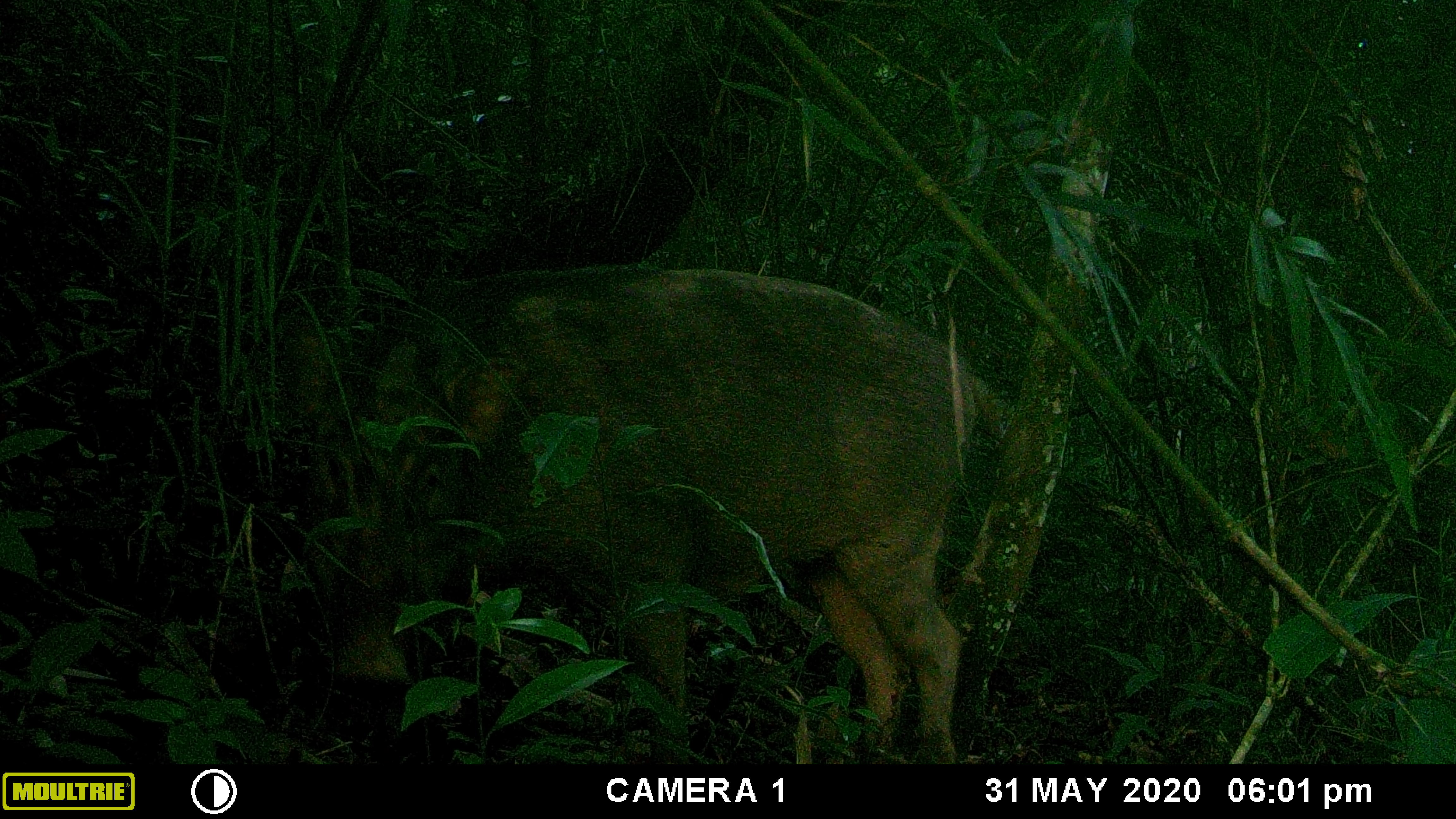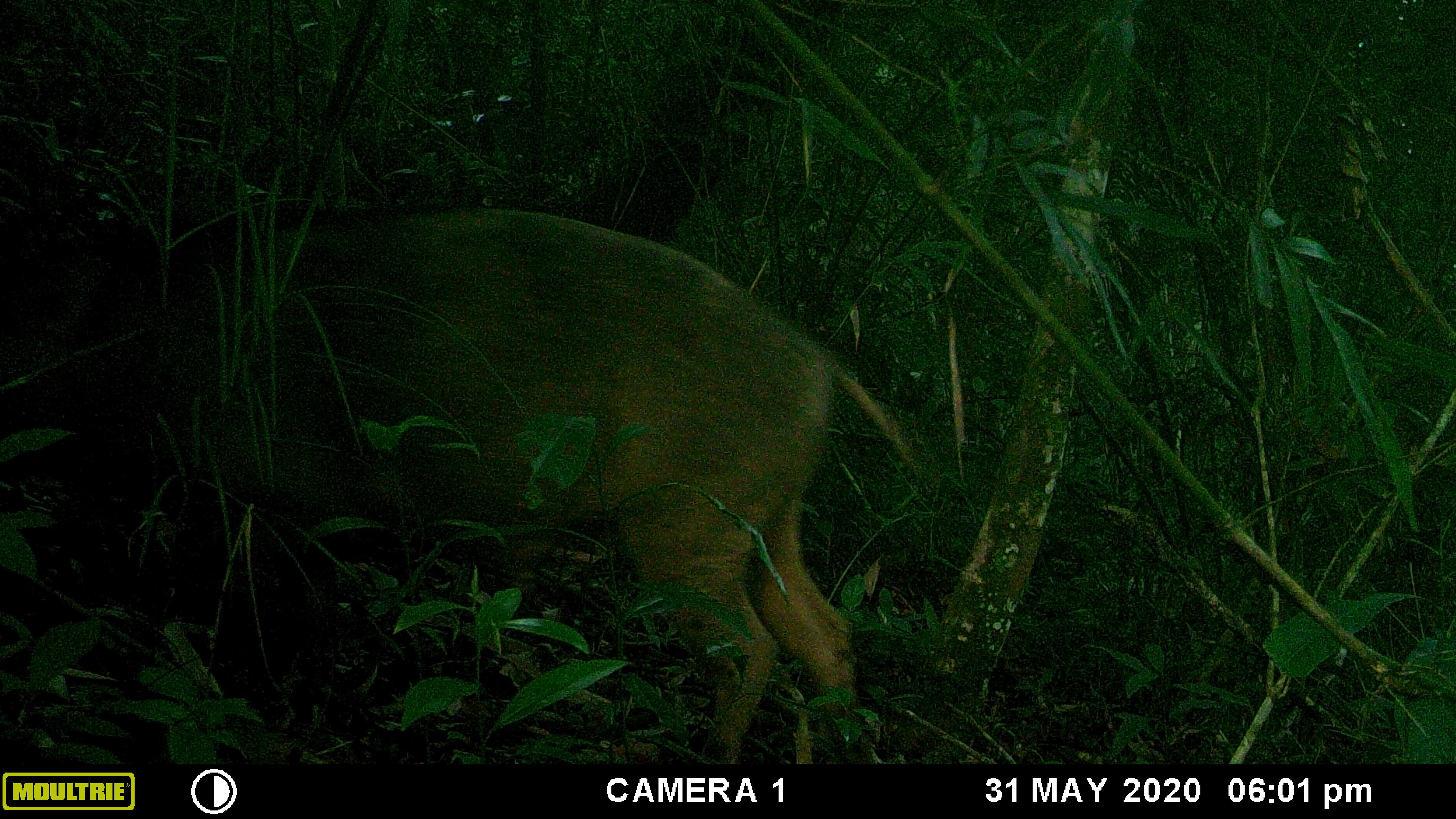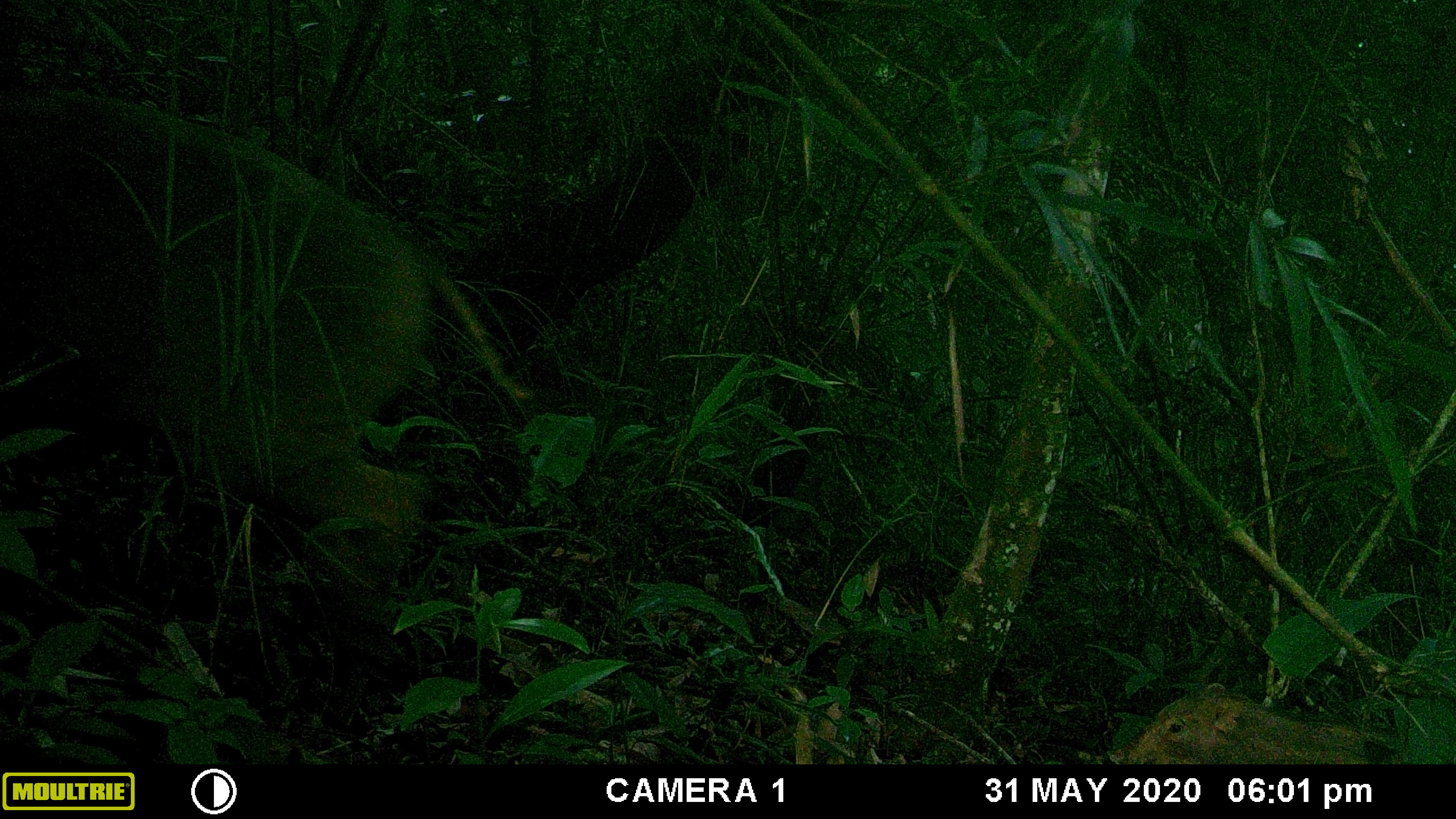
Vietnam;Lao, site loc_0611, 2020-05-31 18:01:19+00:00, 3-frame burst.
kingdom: Animalia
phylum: Chordata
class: Mammalia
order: Artiodactyla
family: Suidae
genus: Sus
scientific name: Sus scrofa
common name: eurasian wild pig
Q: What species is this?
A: Eurasian wild pig (Sus scrofa).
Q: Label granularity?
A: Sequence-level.